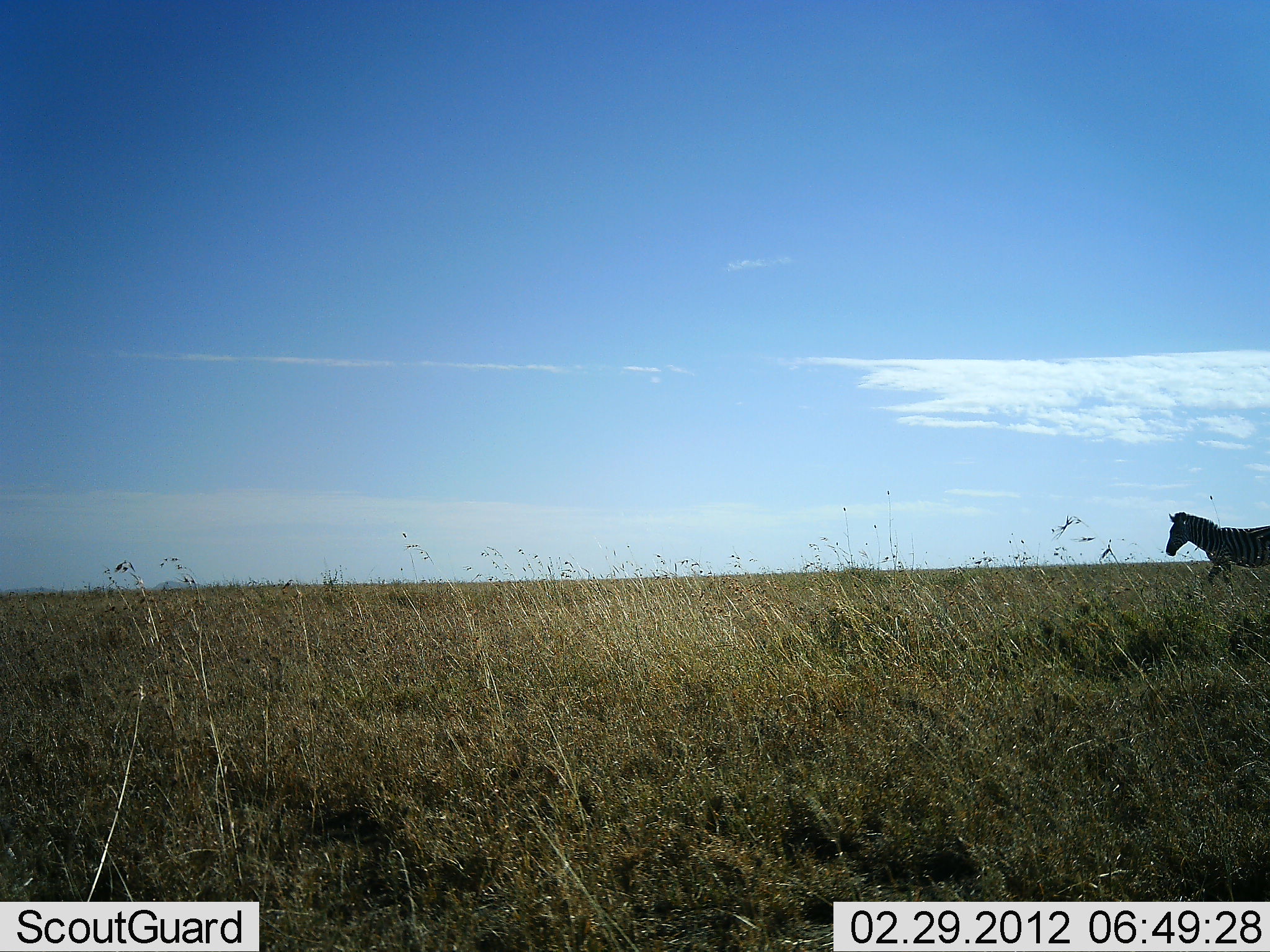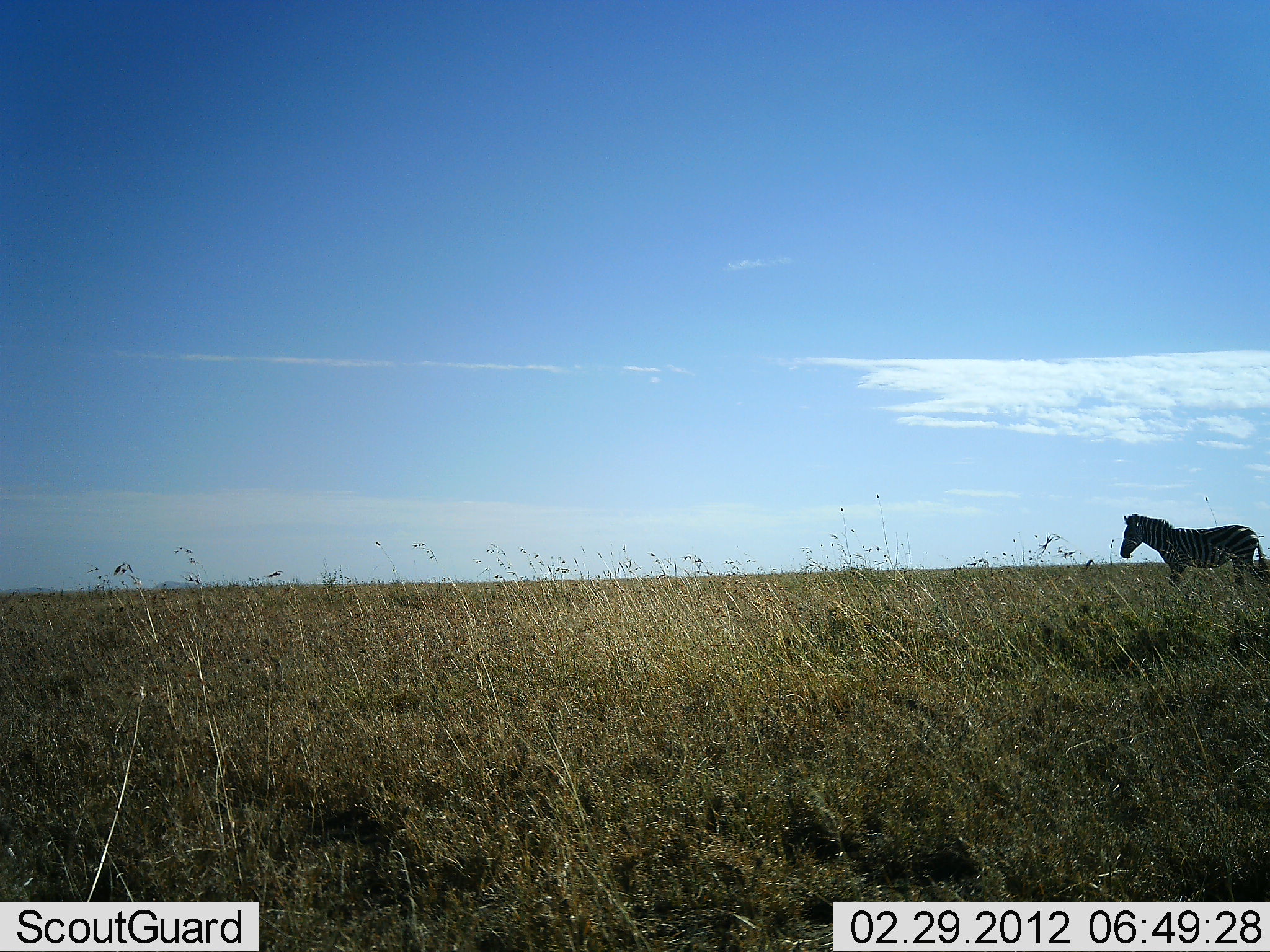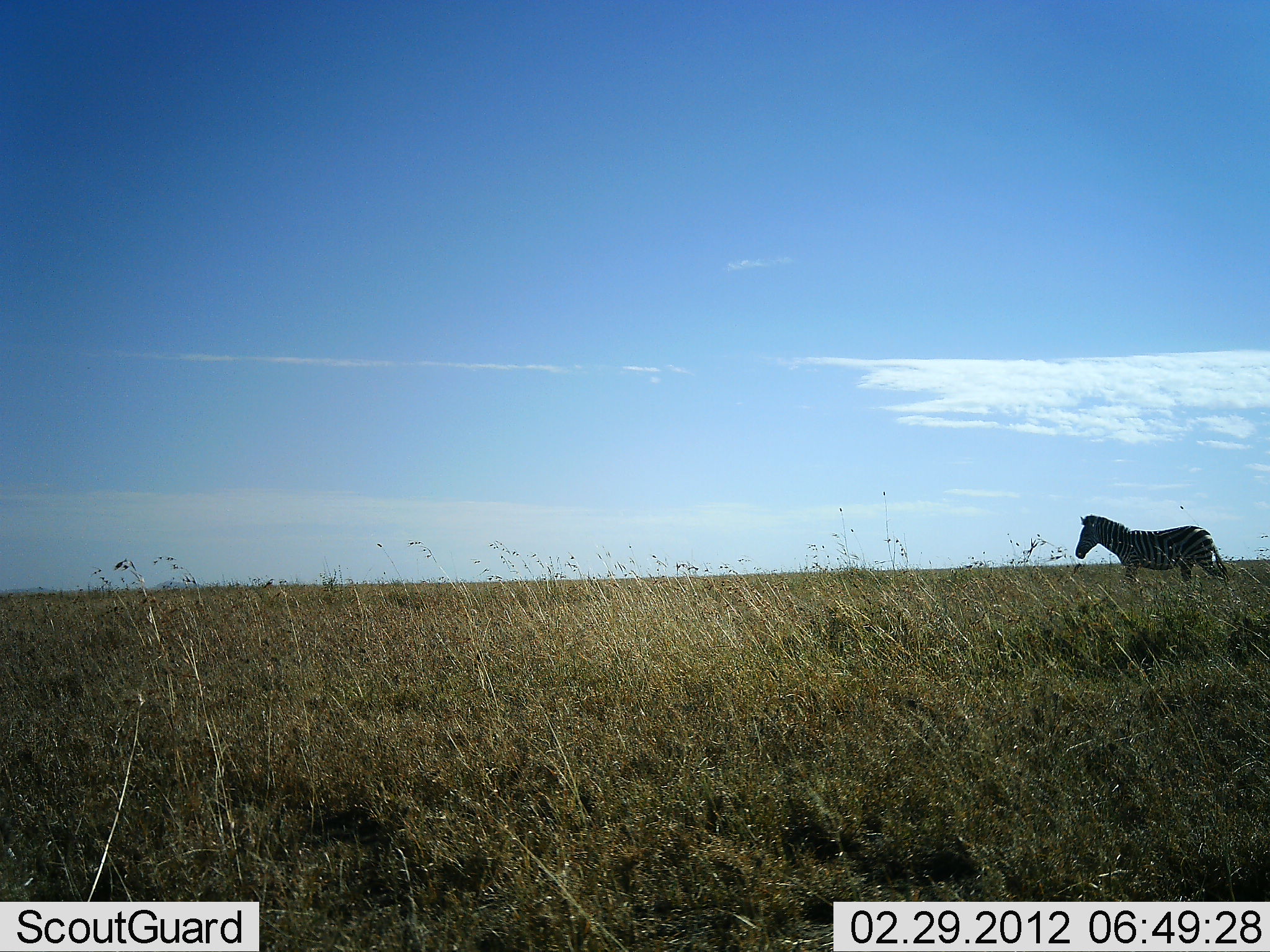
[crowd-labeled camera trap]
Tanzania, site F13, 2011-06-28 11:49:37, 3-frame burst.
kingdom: Animalia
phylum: Chordata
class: Mammalia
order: Perissodactyla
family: Equidae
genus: Equus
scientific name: Equus quagga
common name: plains zebra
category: zebra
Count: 1.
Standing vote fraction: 0%.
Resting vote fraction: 0%.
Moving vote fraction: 100%.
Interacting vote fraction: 0%.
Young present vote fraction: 0%.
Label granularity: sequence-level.